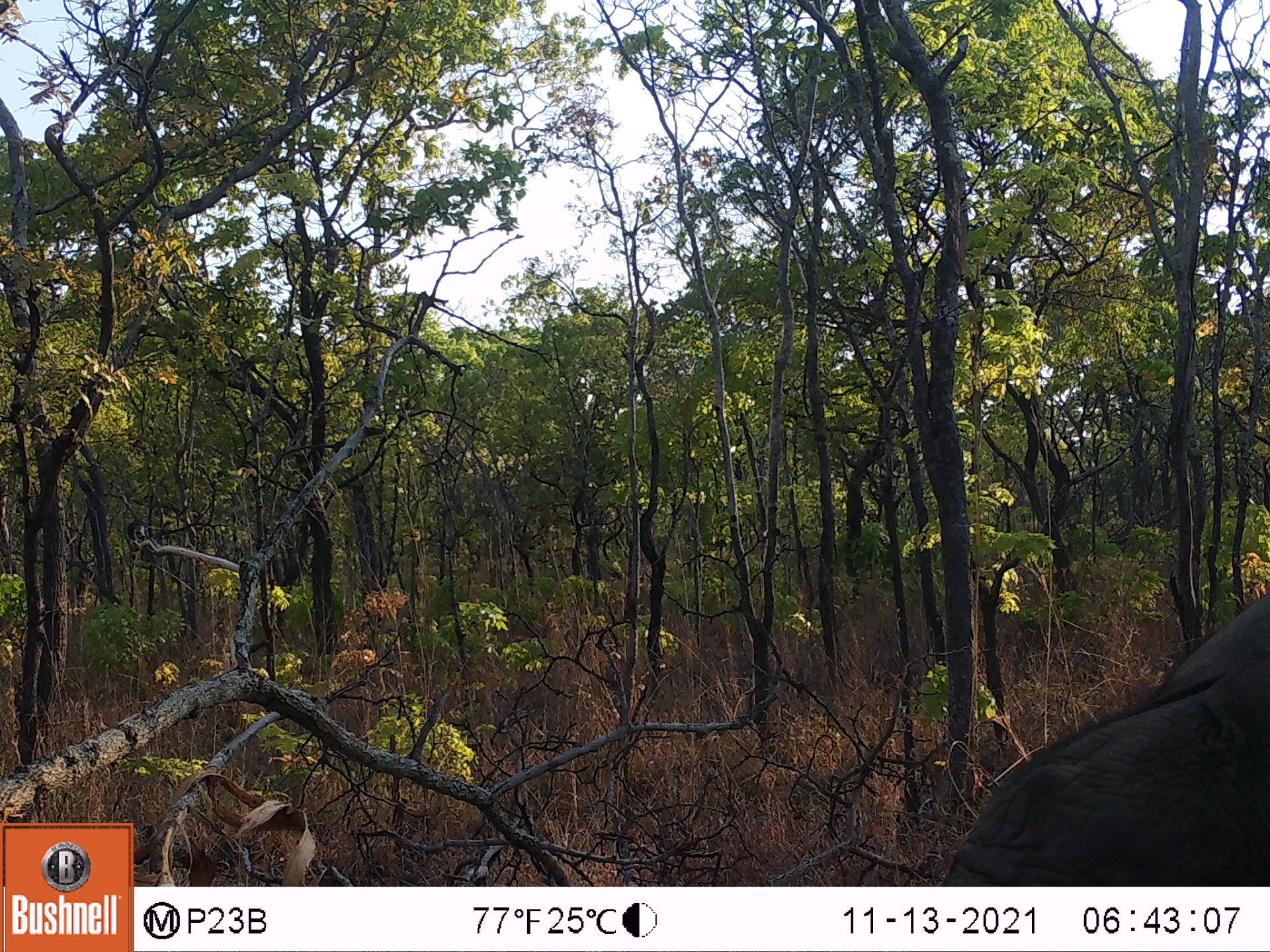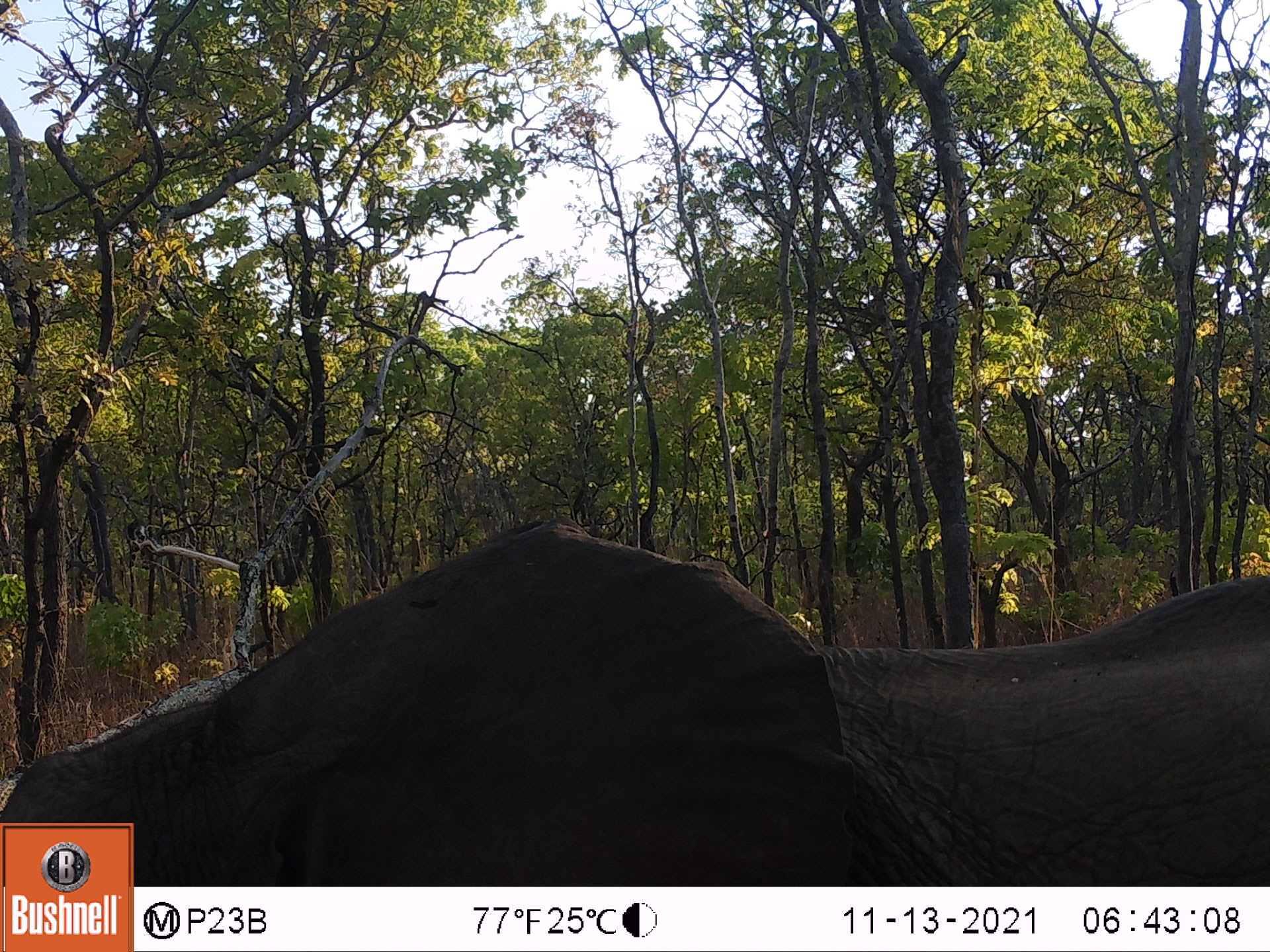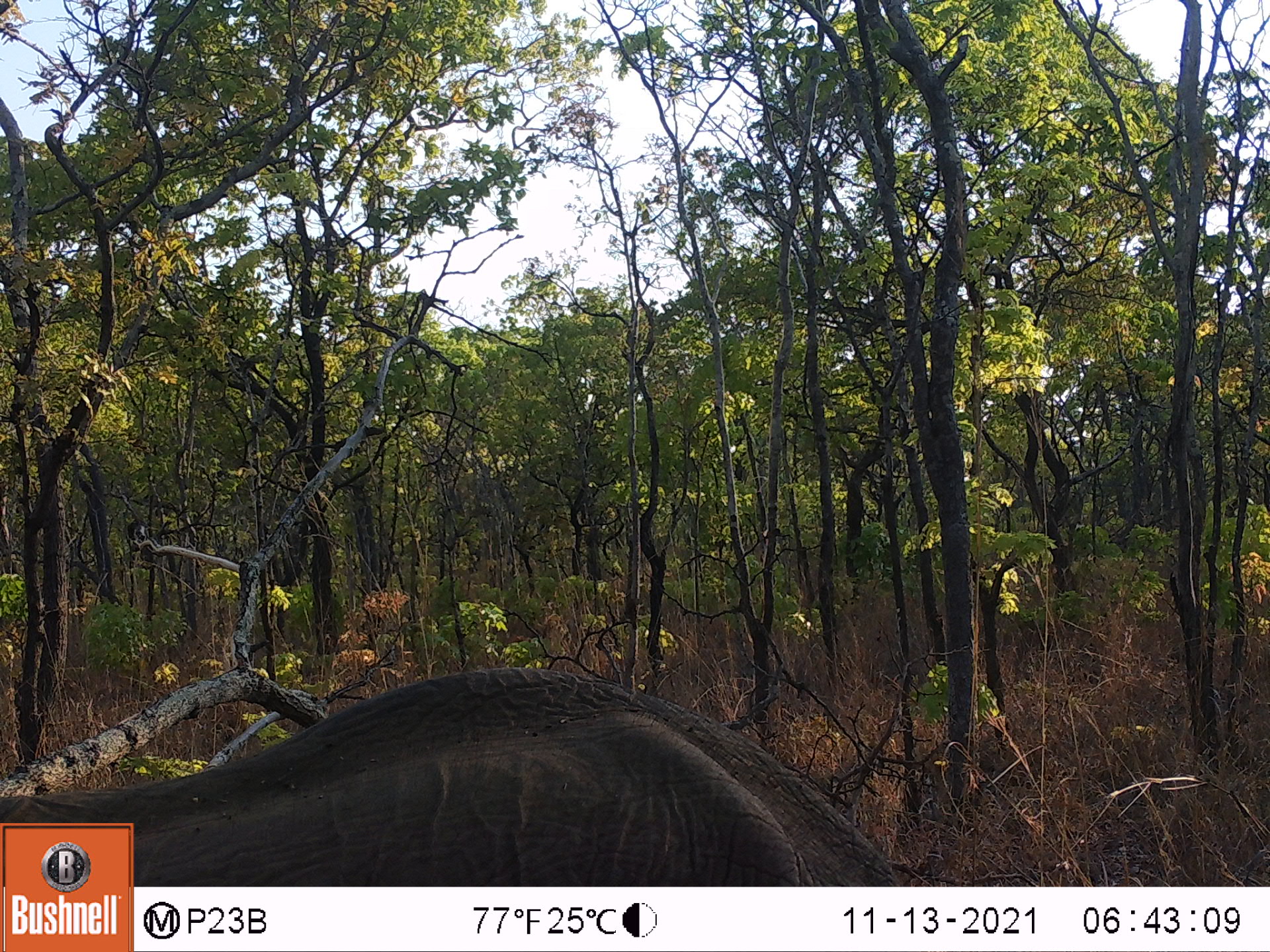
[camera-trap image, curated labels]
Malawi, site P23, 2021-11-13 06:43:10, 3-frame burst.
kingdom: Animalia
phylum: Chordata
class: Mammalia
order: Proboscidea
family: Elephantidae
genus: Loxodonta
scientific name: Loxodonta africana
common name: african savanna elephant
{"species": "african savanna elephant (Loxodonta africana)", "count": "1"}